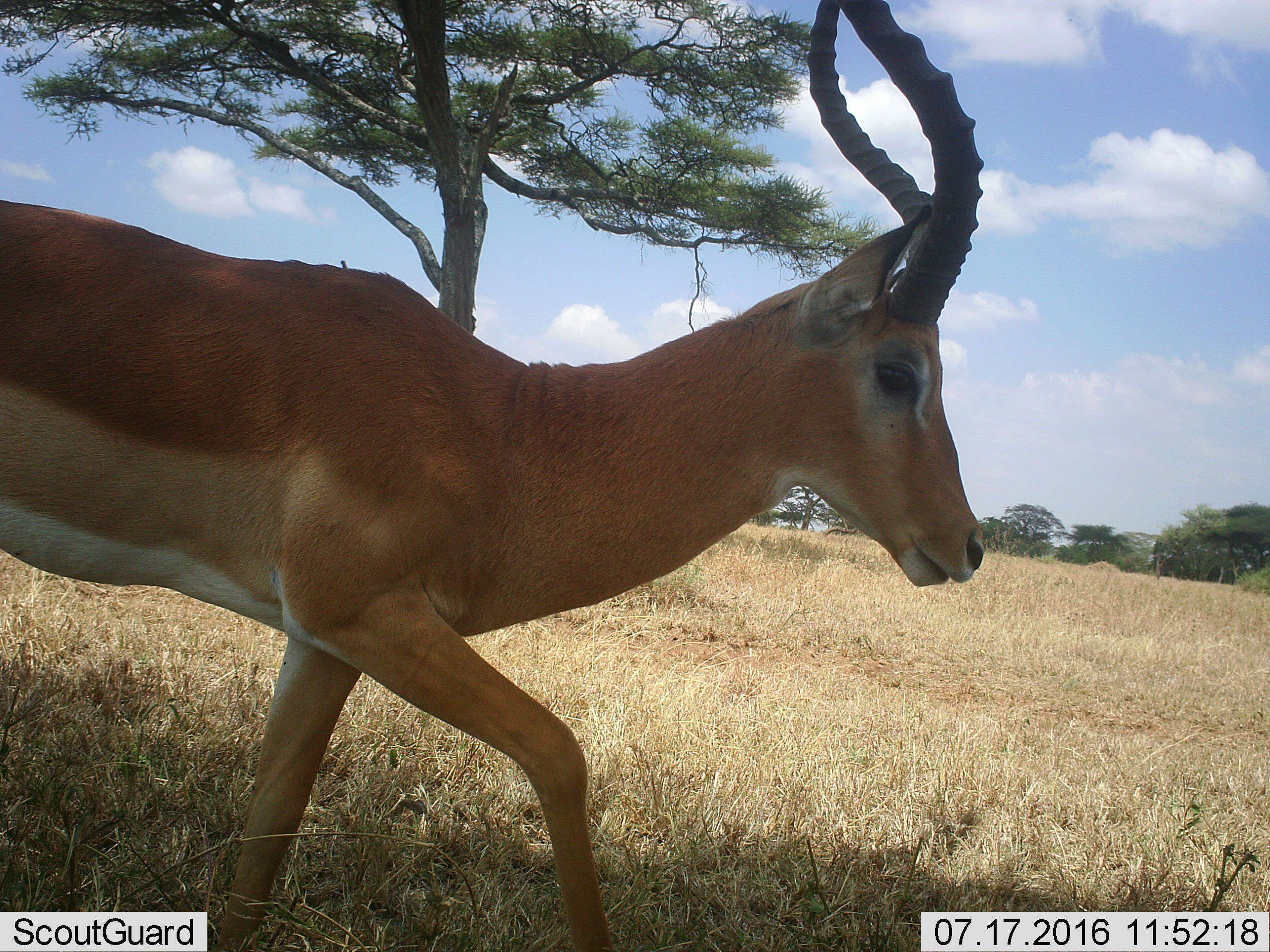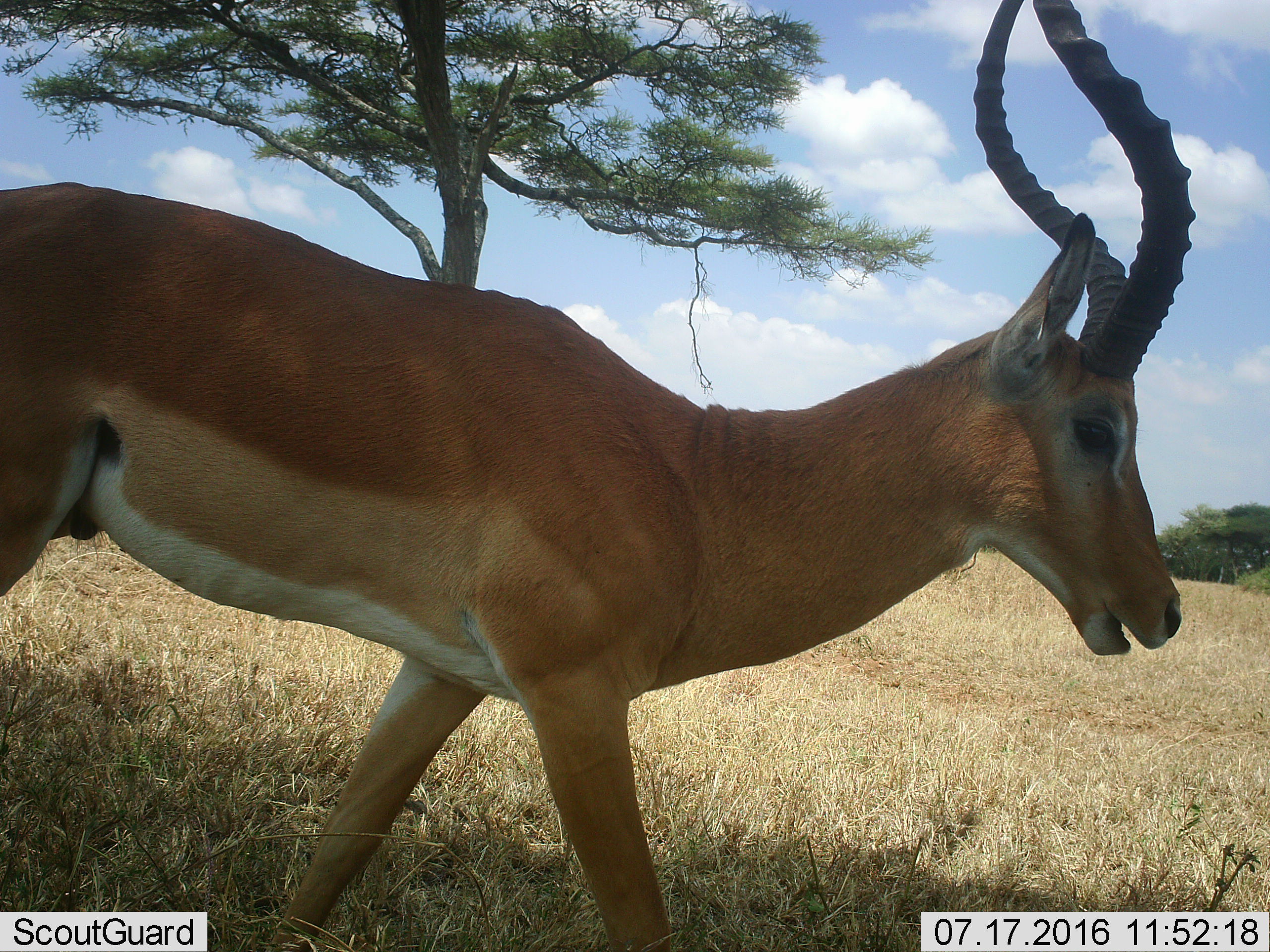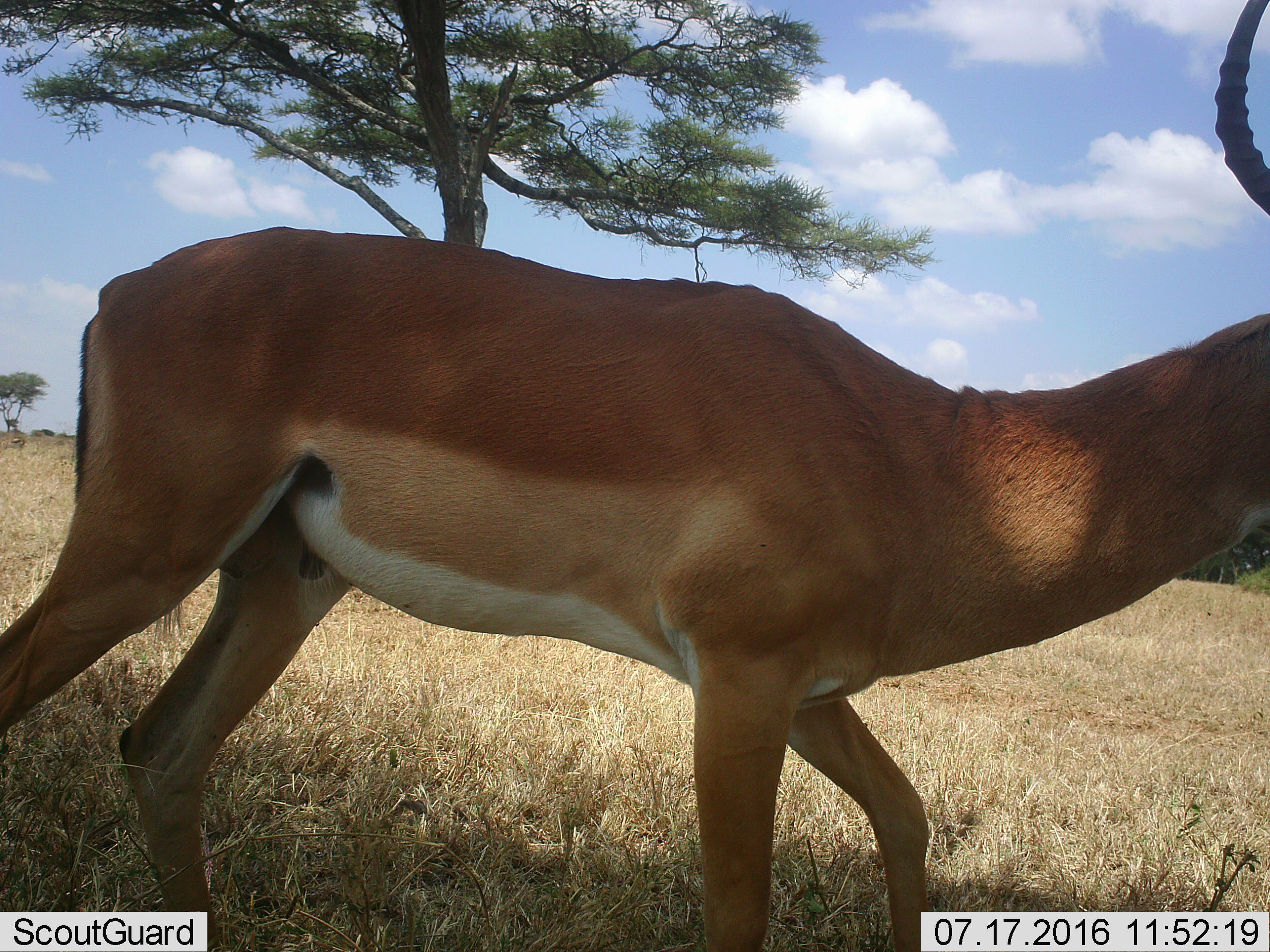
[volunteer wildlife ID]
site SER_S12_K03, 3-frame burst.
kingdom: Animalia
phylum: Chordata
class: Mammalia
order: Artiodactyla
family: Bovidae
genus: Aepyceros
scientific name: Aepyceros melampus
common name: impala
Impala (Aepyceros melampus), count 1. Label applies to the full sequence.